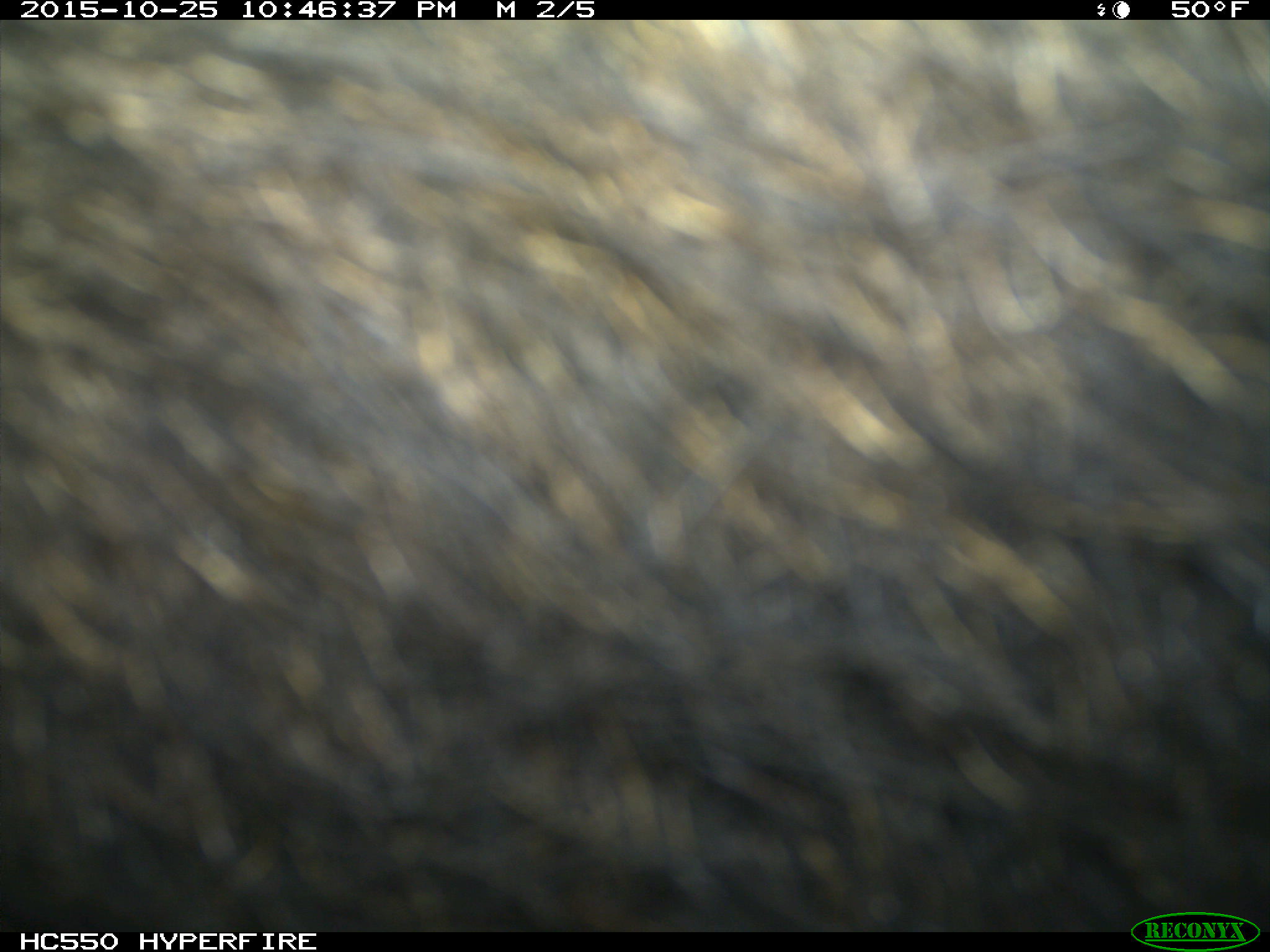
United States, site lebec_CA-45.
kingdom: Animalia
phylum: Chordata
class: Mammalia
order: Artiodactyla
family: Suidae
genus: Sus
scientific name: Sus scrofa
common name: wild boar